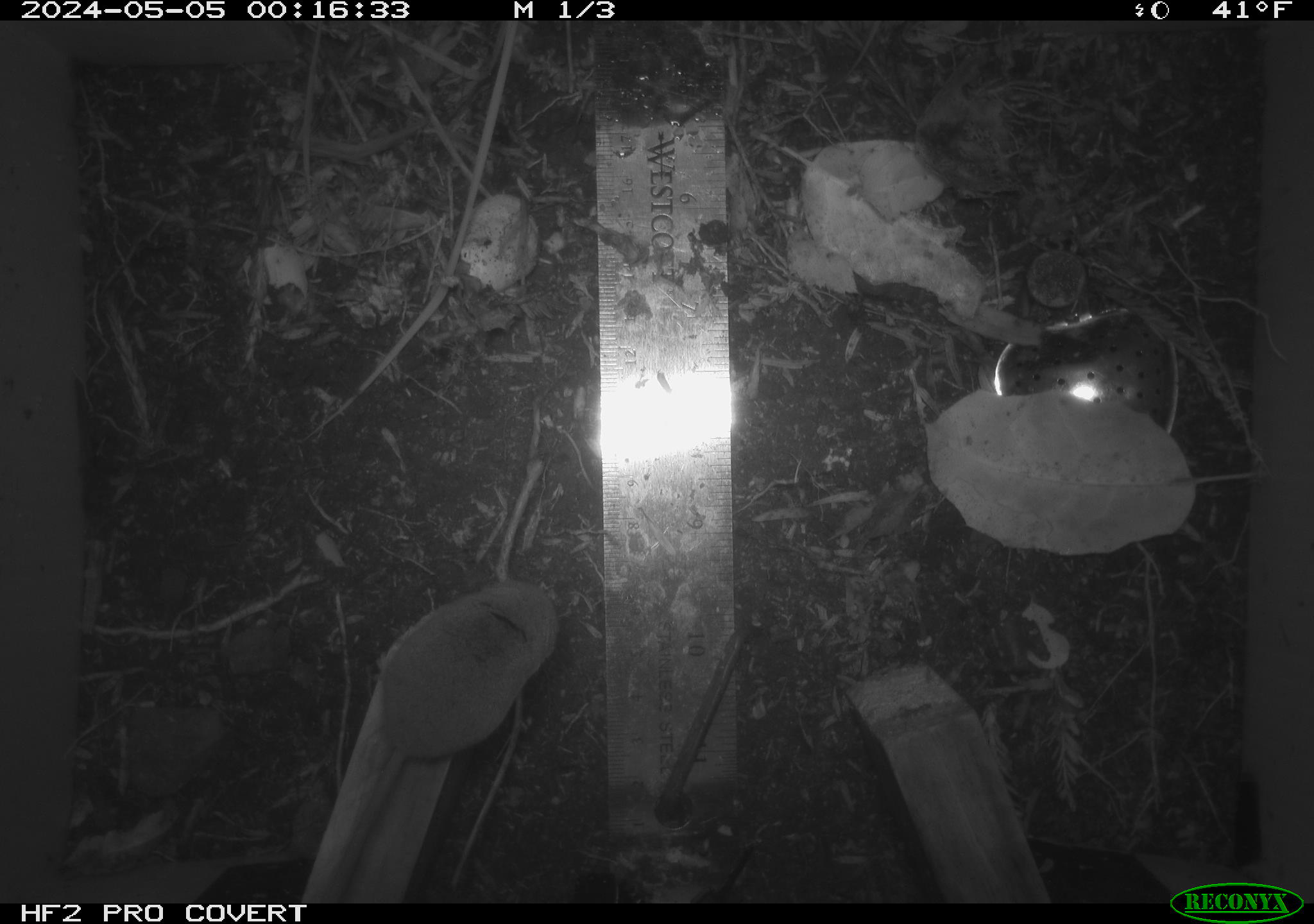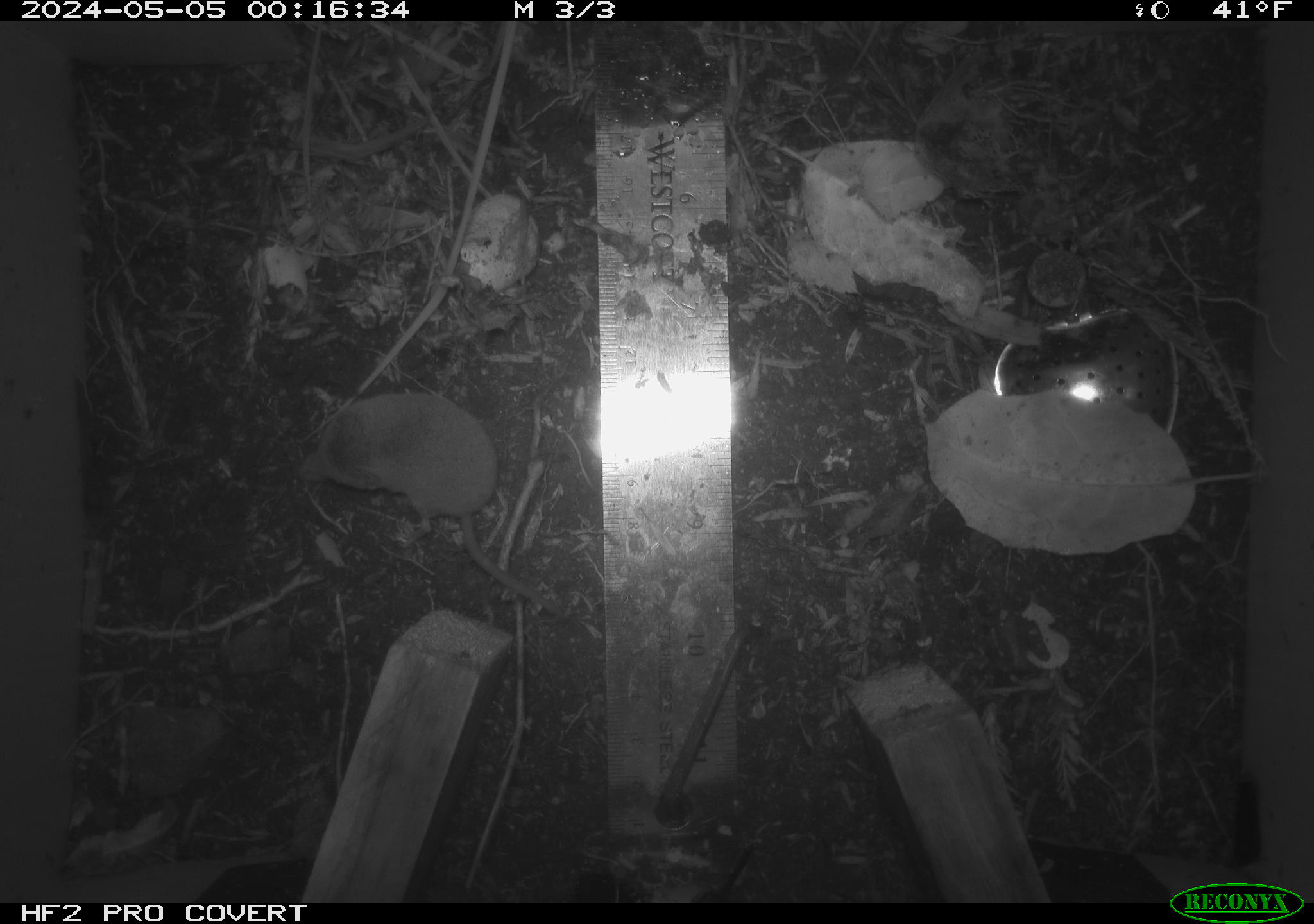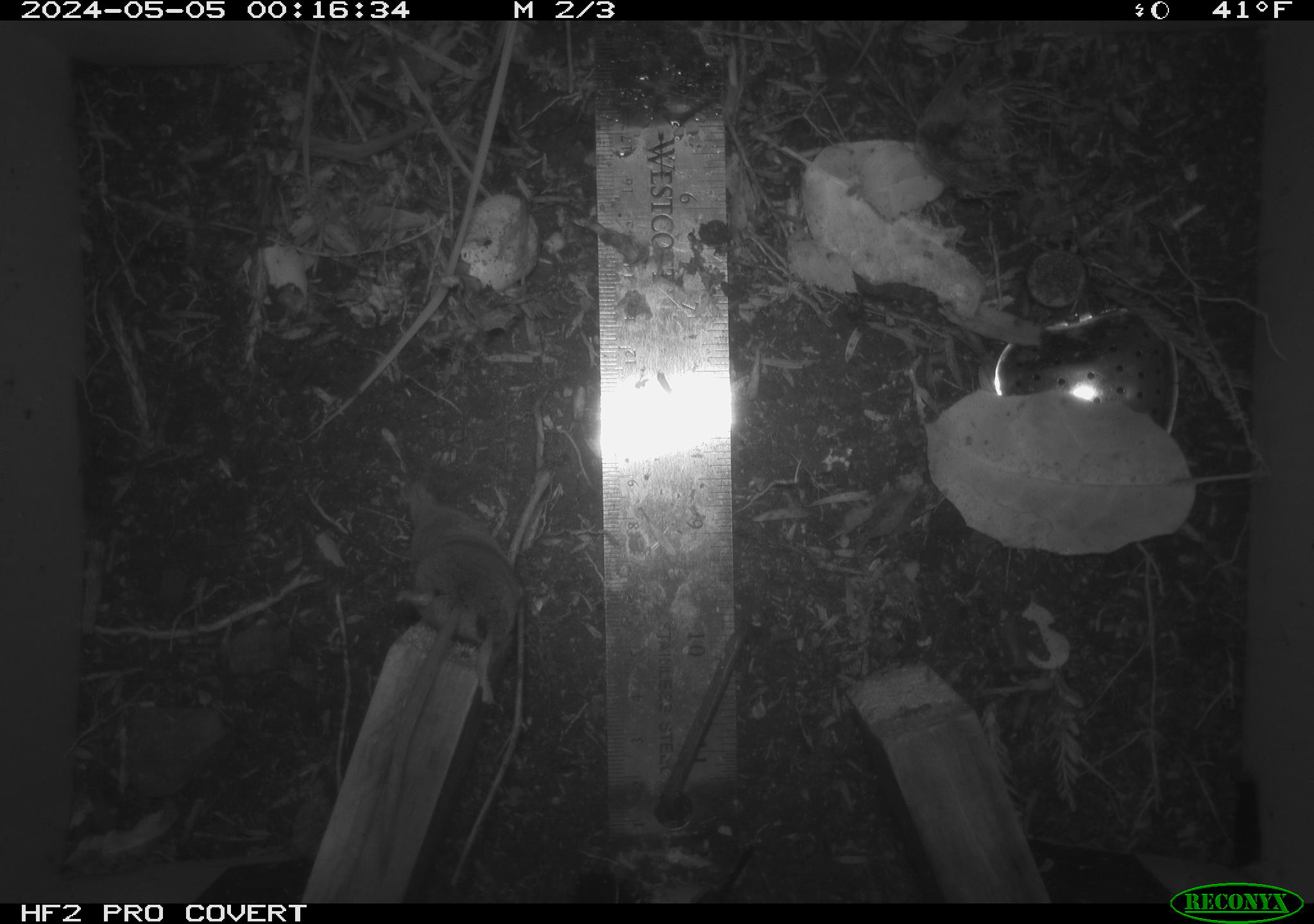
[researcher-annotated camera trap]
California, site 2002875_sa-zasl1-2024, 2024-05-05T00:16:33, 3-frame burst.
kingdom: Animalia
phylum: Chordata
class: Mammalia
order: Eulipotyphla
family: Soricidae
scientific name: Soricidae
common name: shrews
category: soricidae family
Soricidae family (shrews) (Soricidae).